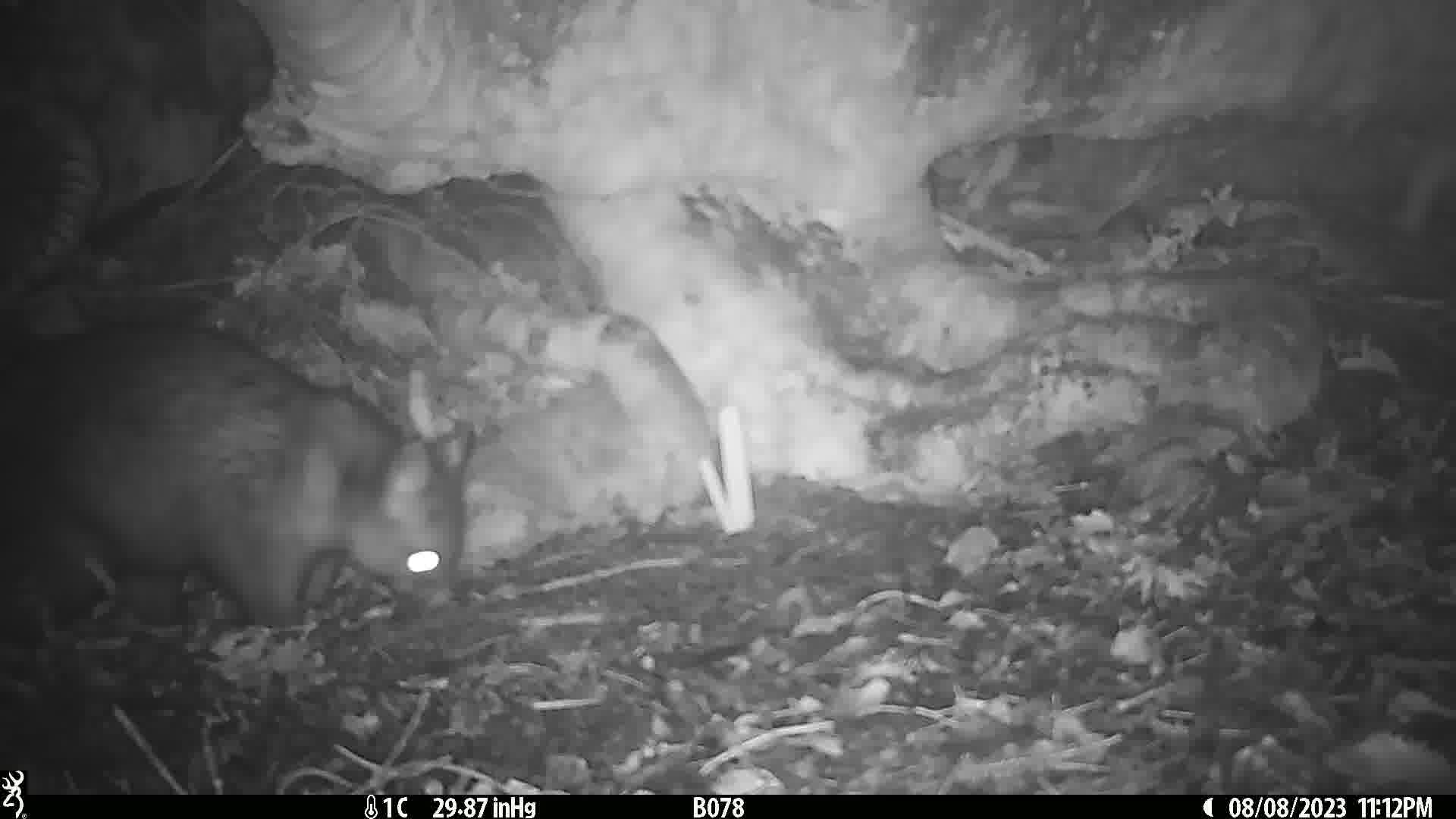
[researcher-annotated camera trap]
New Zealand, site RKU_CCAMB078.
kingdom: Animalia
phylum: Chordata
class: Mammalia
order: Diprotodontia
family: Phalangeridae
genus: Trichosurus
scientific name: Trichosurus vulpecula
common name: common brushtail possum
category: possum